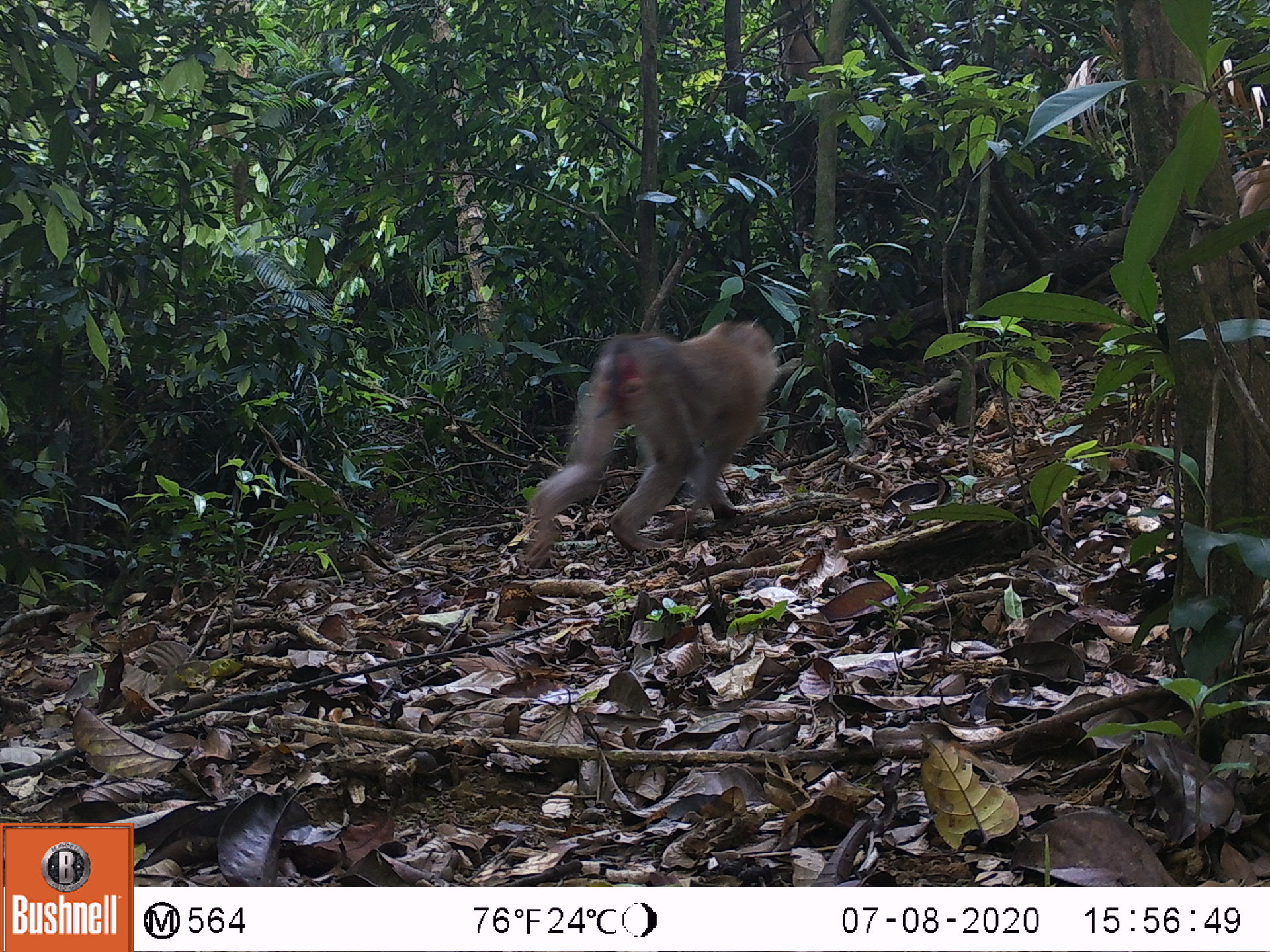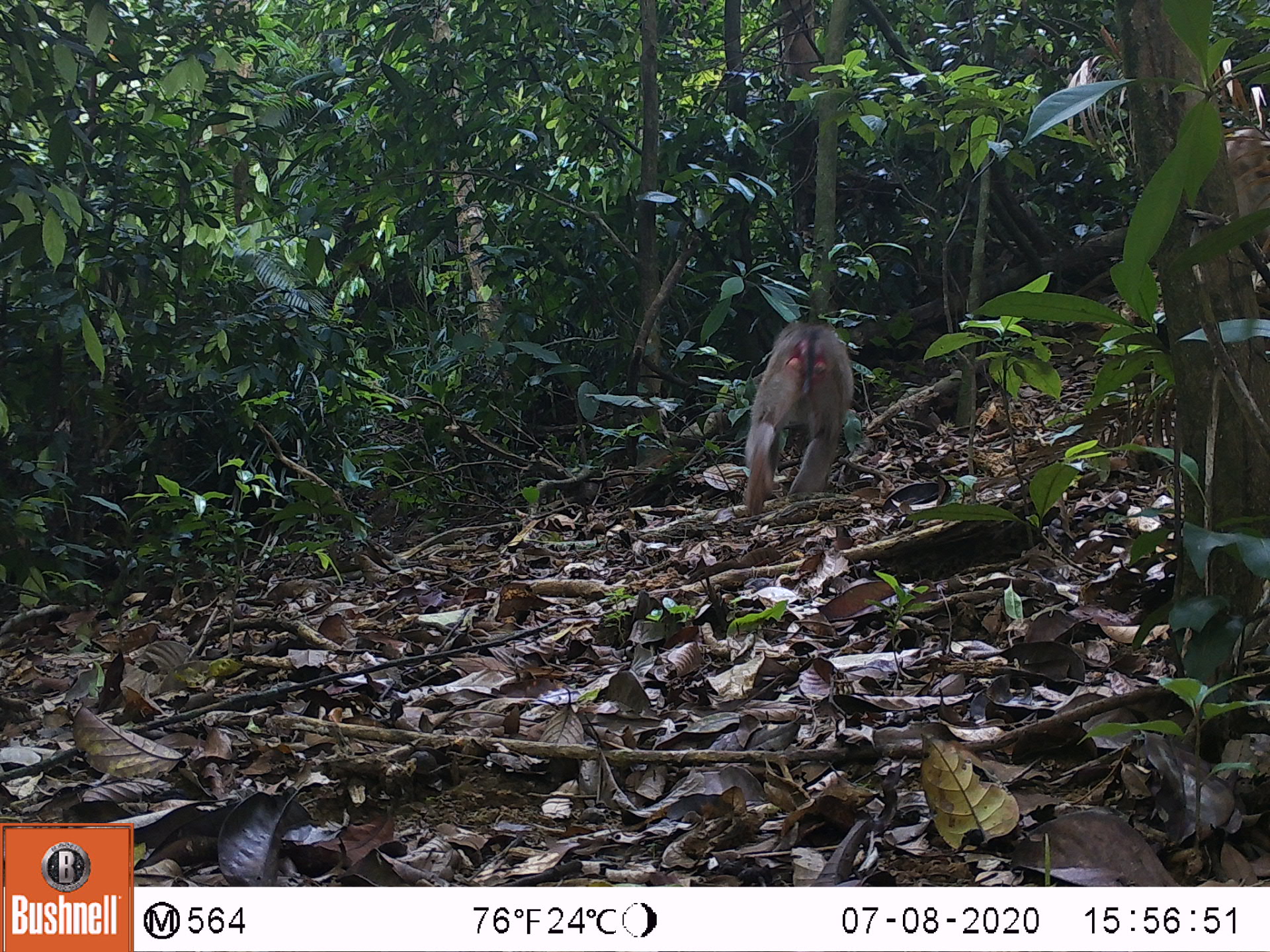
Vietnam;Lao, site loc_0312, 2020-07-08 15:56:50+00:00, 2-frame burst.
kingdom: Animalia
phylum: Chordata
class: Mammalia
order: Primates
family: Cercopithecidae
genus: Macaca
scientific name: Macaca nemestrina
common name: pig-tailed macaque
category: pig tailed macaque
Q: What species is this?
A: Pig tailed macaque (pig-tailed macaque) (Macaca nemestrina).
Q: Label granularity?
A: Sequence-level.